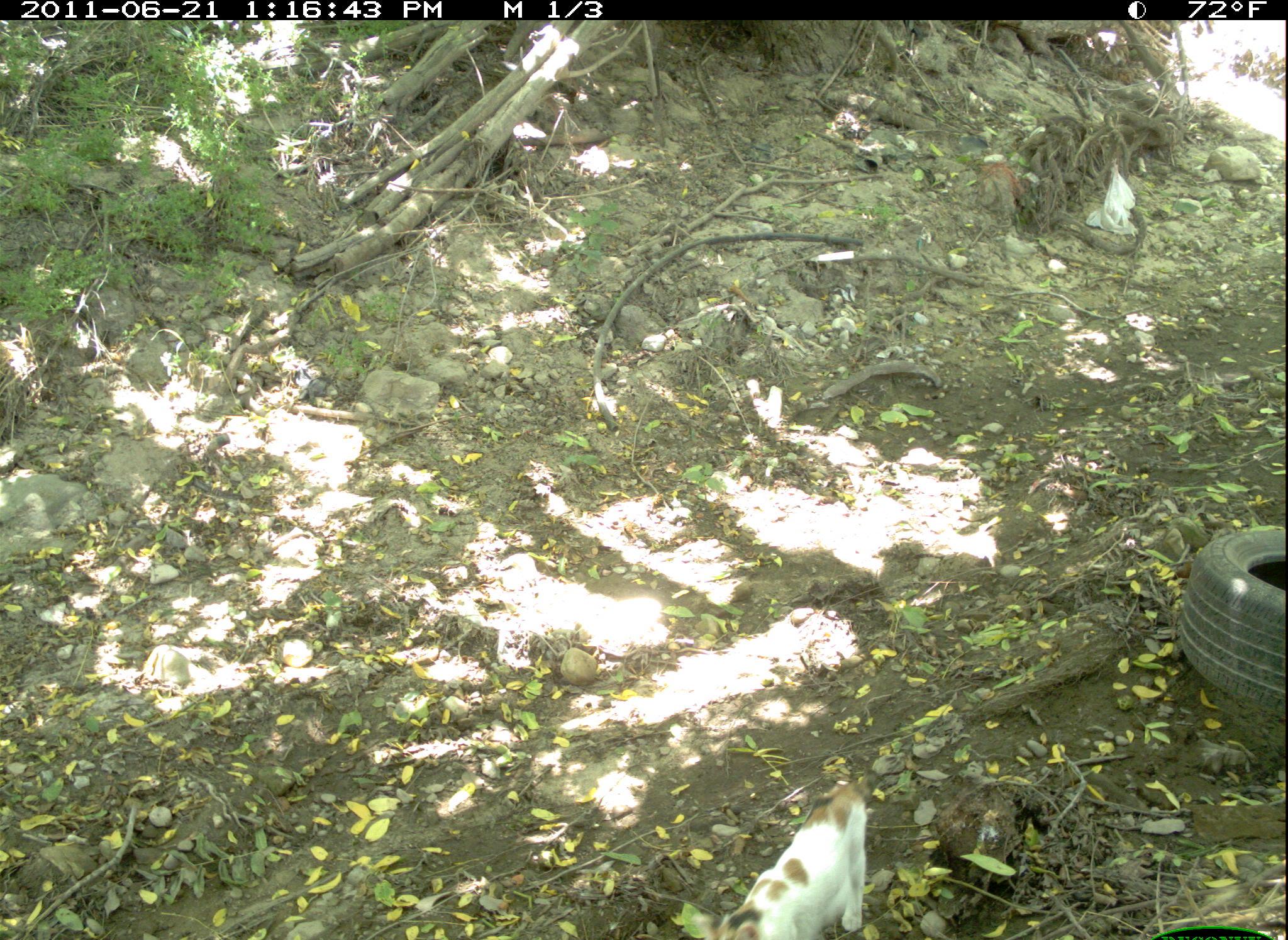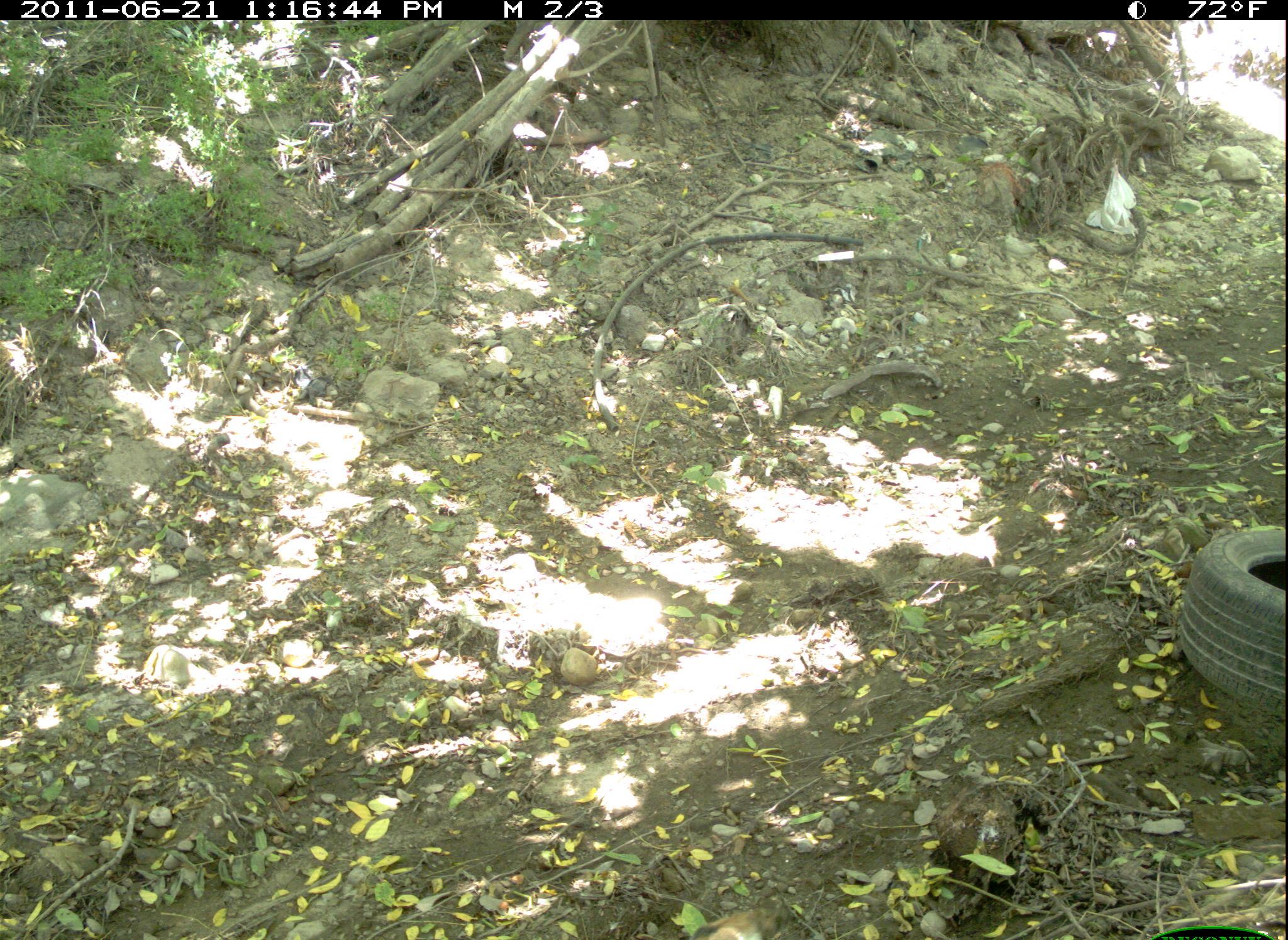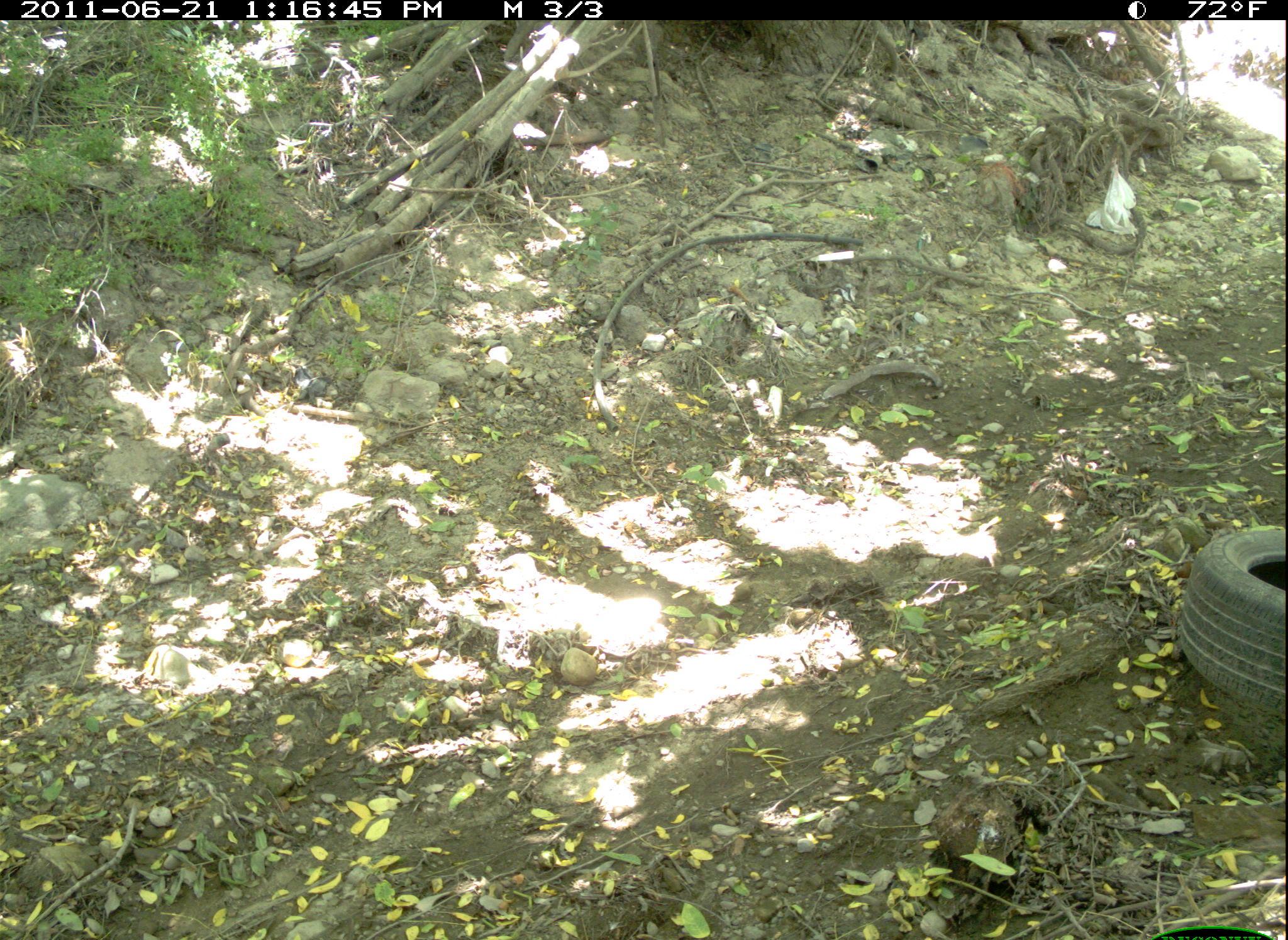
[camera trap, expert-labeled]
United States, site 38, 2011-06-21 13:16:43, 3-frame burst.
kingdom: Animalia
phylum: Chordata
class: Mammalia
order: Carnivora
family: Felidae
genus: Felis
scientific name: Felis catus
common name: cat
Cat (Felis catus).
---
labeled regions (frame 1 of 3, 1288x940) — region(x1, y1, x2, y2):
cat: region(700, 755, 899, 940)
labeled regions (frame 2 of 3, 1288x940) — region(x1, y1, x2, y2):
cat: region(670, 900, 795, 940)